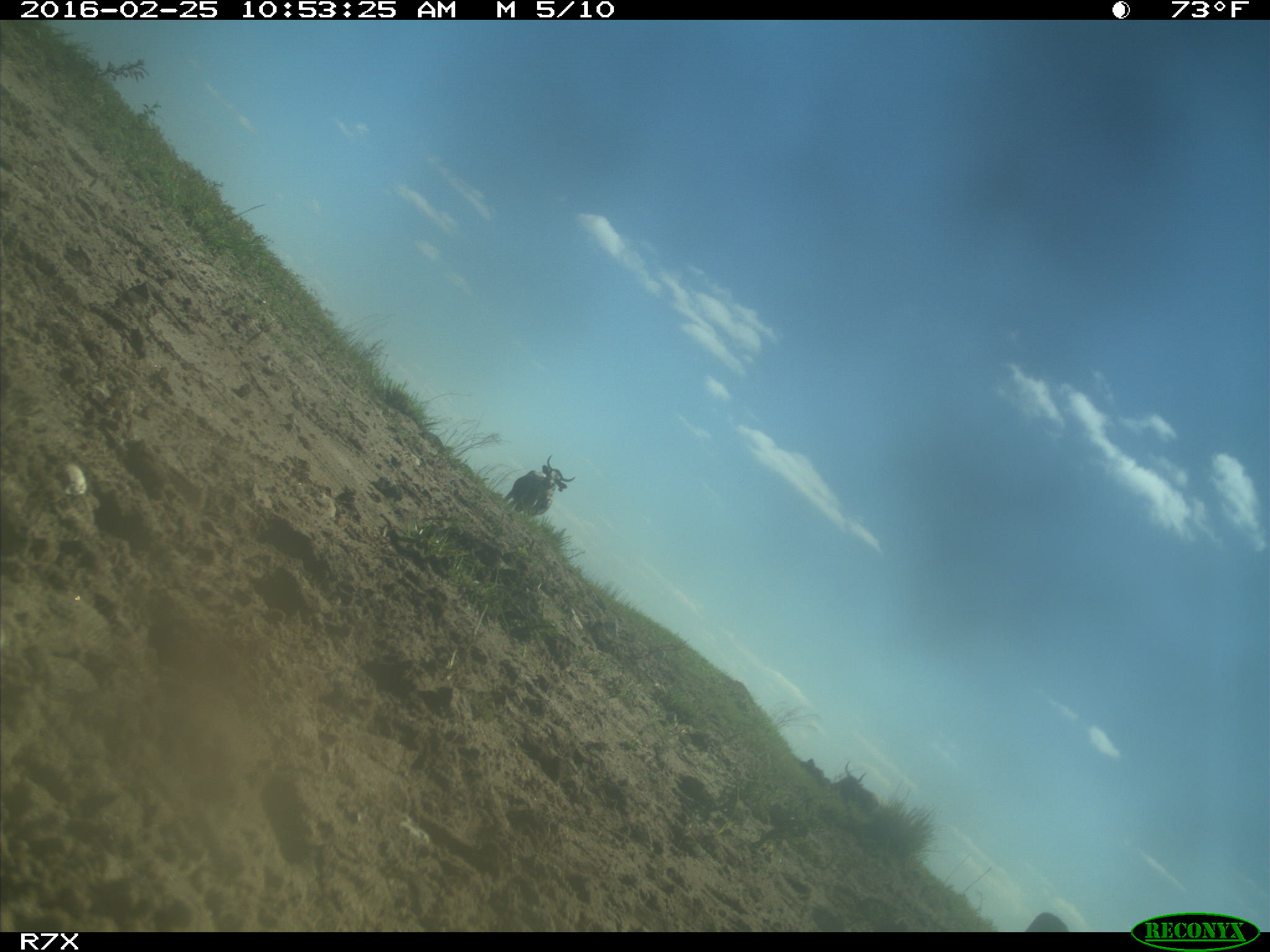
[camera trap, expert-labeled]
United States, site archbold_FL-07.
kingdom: Animalia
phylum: Chordata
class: Mammalia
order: Artiodactyla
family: Bovidae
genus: Bos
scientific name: Bos taurus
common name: domestic cow